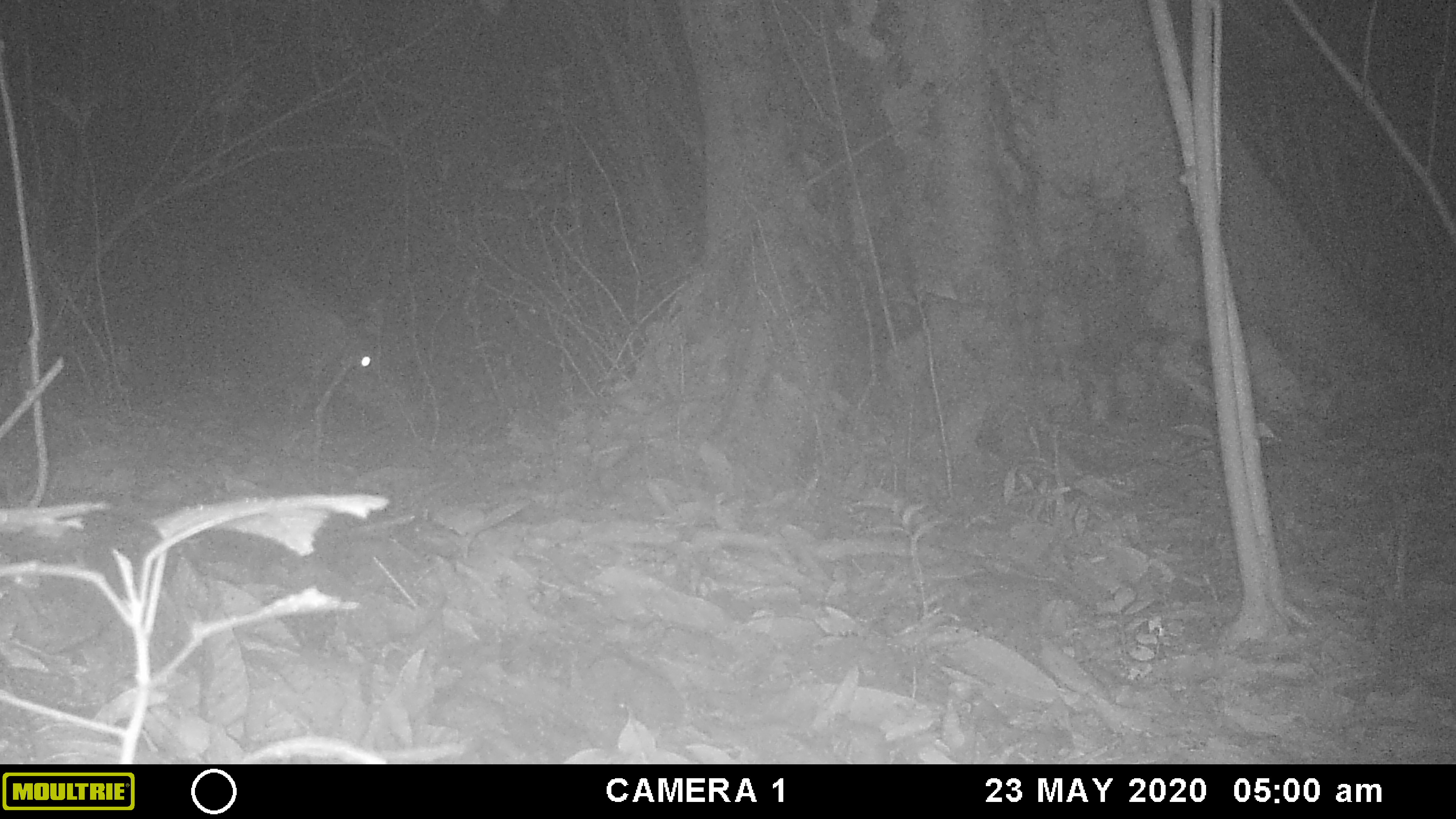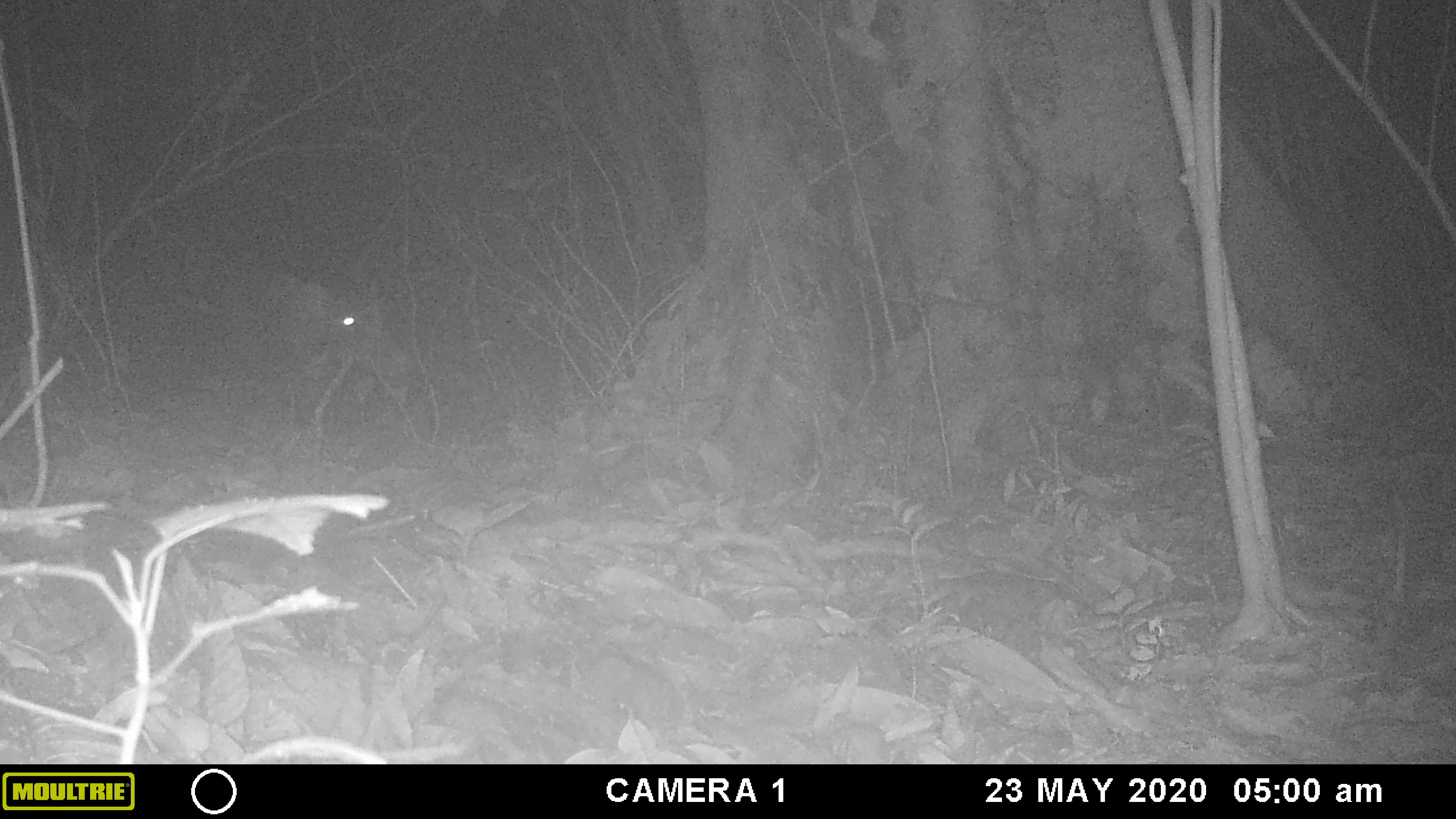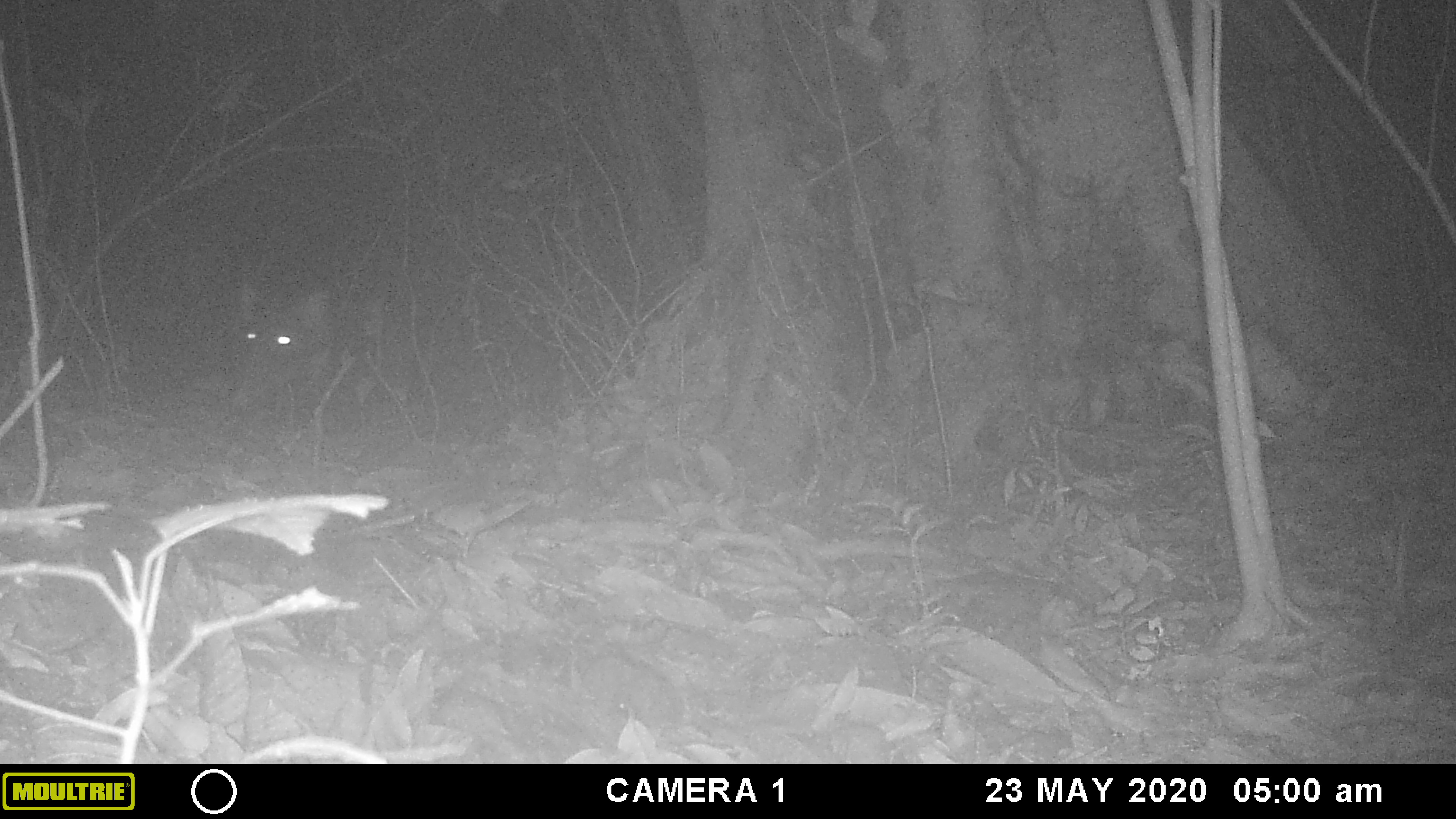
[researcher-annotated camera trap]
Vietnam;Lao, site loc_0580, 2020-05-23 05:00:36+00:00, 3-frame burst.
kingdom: Animalia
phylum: Chordata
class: Mammalia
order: Artiodactyla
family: Suidae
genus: Sus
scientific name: Sus scrofa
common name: eurasian wild pig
Eurasian wild pig (Sus scrofa). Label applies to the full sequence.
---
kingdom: Animalia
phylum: Arthropoda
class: Insecta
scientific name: Insecta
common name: insect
Insect (Insecta). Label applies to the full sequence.